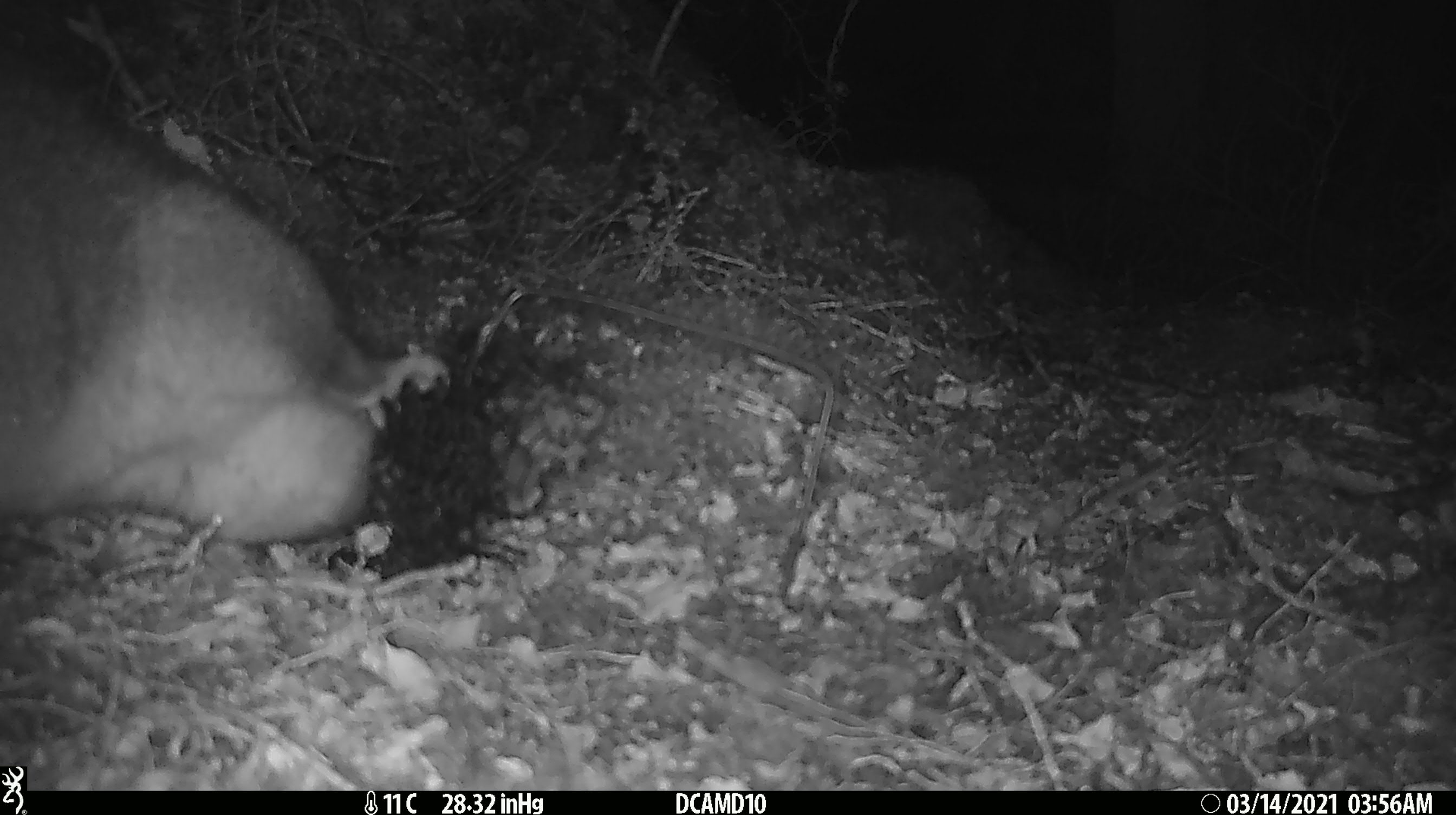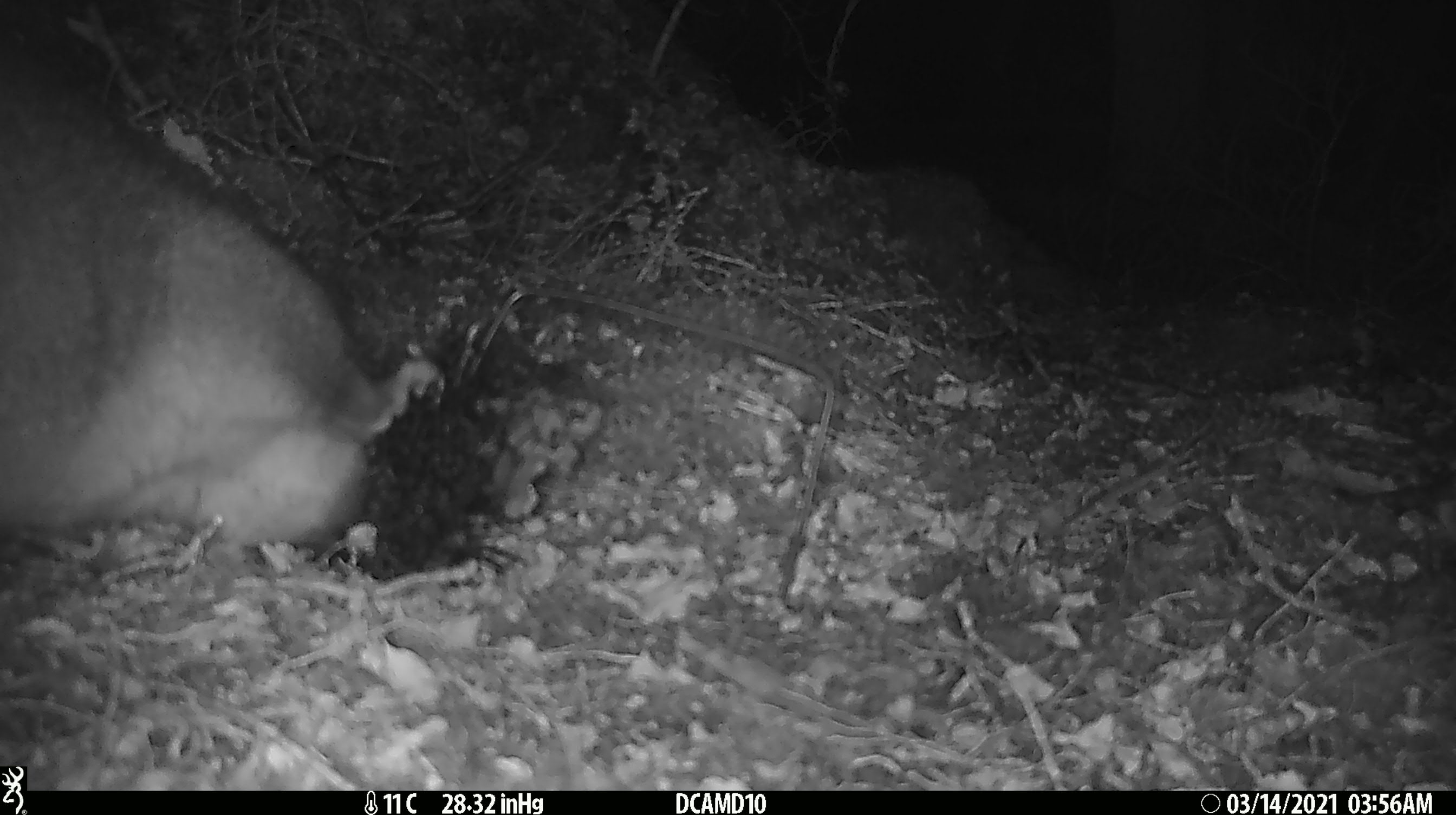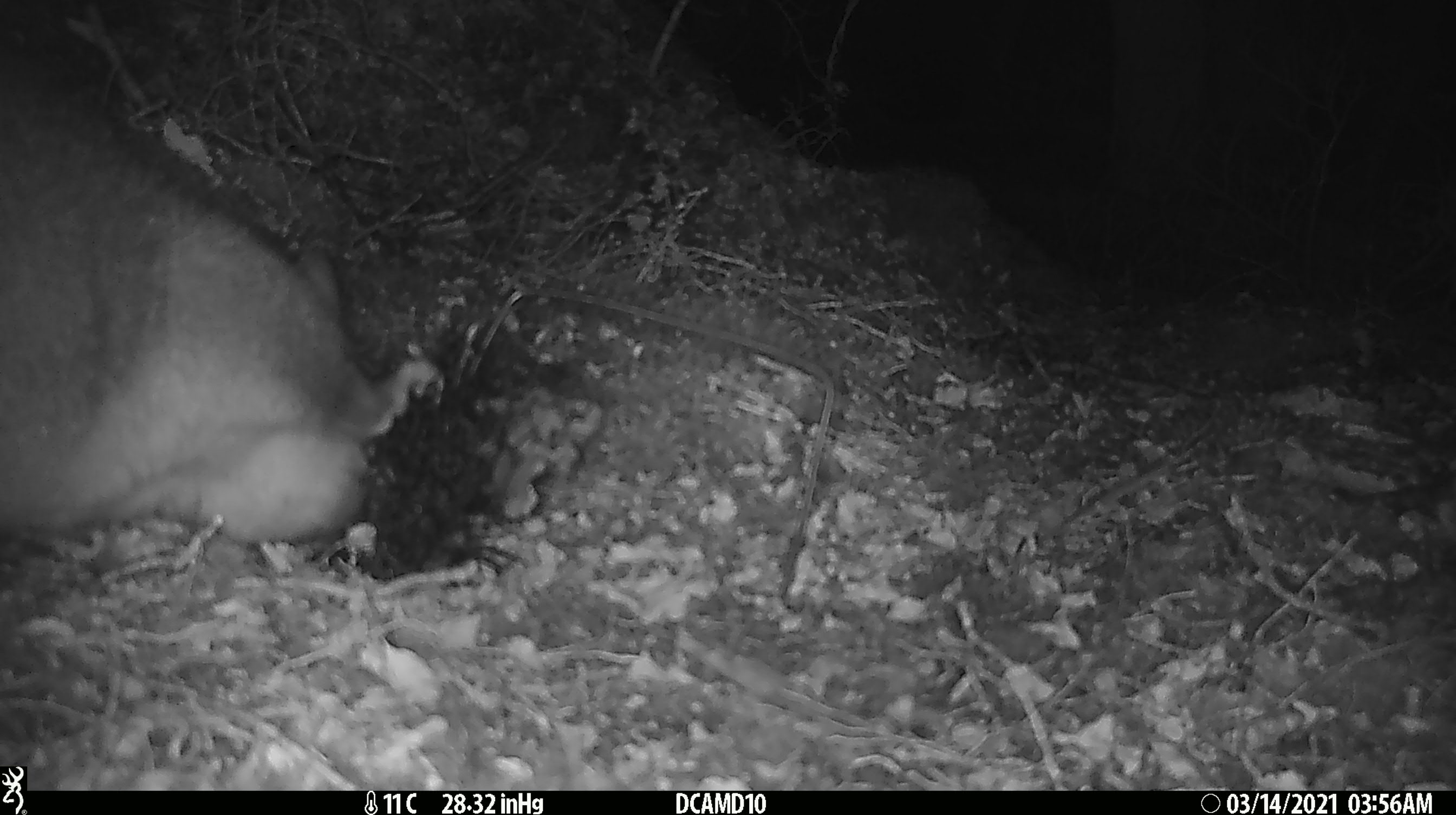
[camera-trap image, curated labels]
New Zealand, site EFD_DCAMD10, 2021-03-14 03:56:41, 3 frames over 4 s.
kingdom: Animalia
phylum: Chordata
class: Mammalia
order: Diprotodontia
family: Phalangeridae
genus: Trichosurus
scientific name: Trichosurus vulpecula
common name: common brushtail possum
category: possum